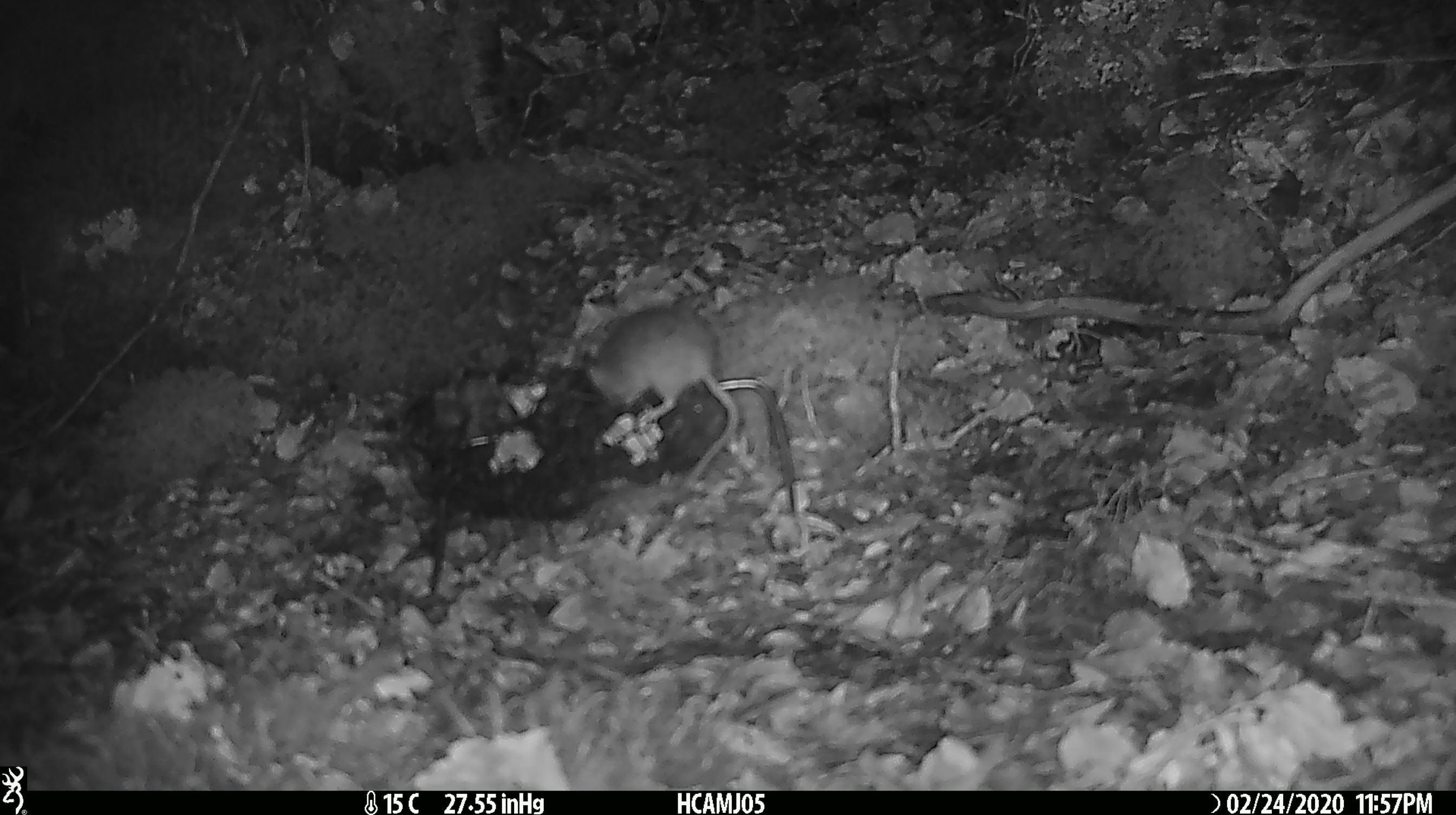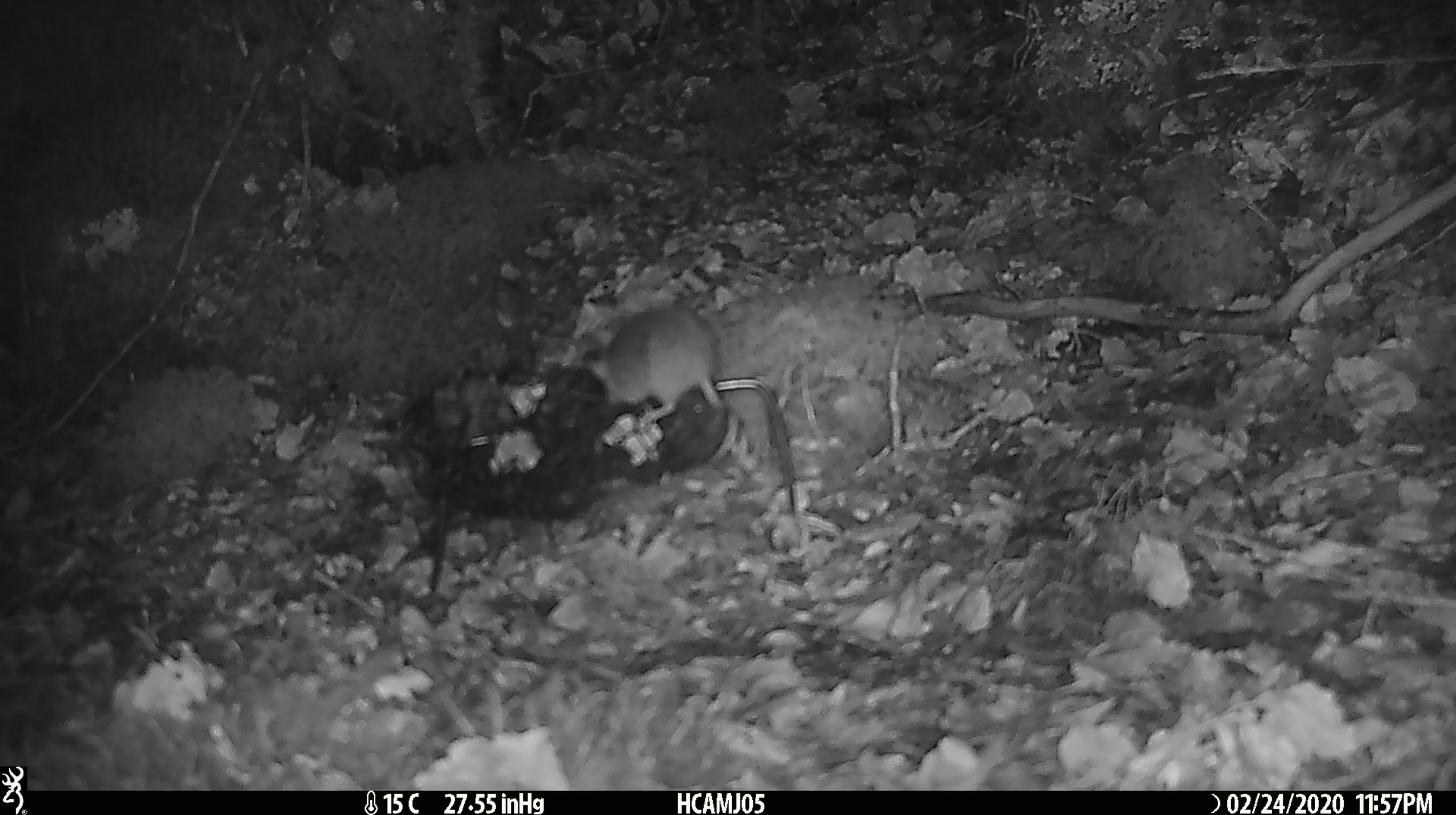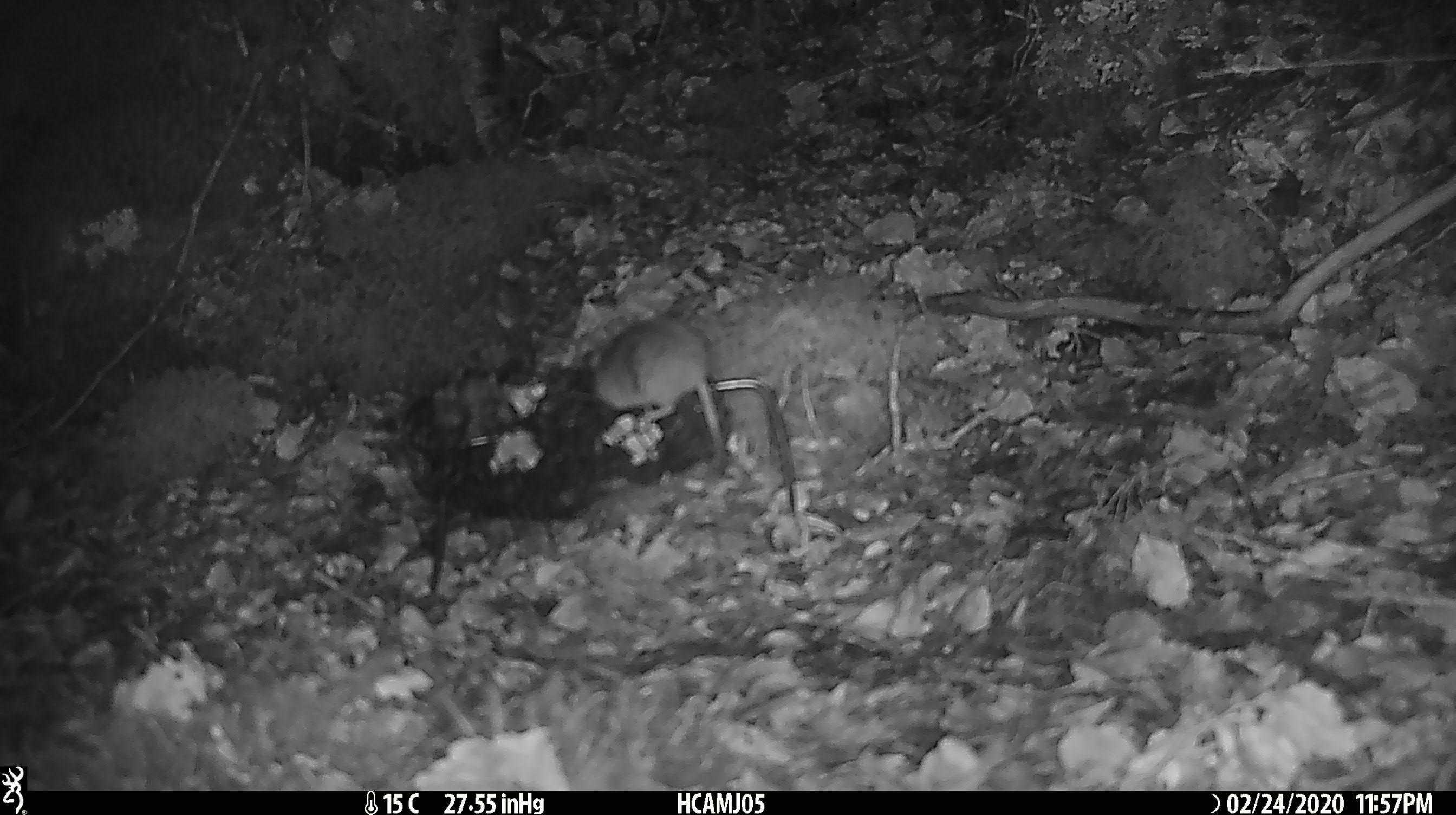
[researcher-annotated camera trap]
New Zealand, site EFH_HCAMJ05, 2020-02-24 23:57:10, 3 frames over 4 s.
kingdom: Animalia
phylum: Chordata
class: Mammalia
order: Rodentia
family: Muridae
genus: Mus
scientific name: Mus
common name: mouse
Mouse (Mus).